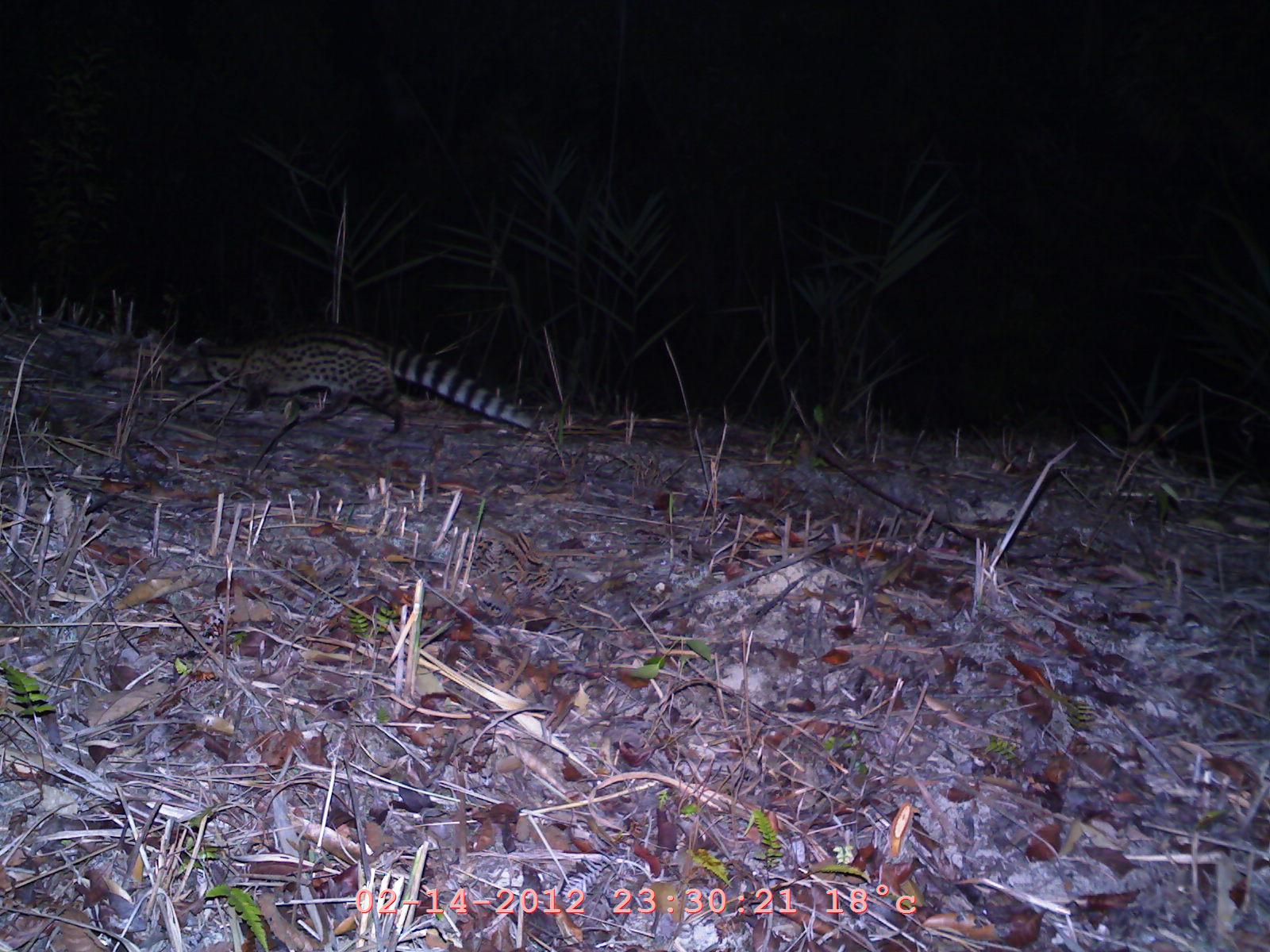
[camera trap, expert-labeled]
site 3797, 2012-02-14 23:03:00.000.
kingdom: Animalia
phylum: Chordata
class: Mammalia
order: Carnivora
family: Viverridae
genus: Viverricula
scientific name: Viverricula indica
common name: small indian civet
Viverricula indica (small indian civet), count 1.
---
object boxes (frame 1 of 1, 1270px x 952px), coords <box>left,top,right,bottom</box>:
viverricula indica: <box>166,329,543,451</box>